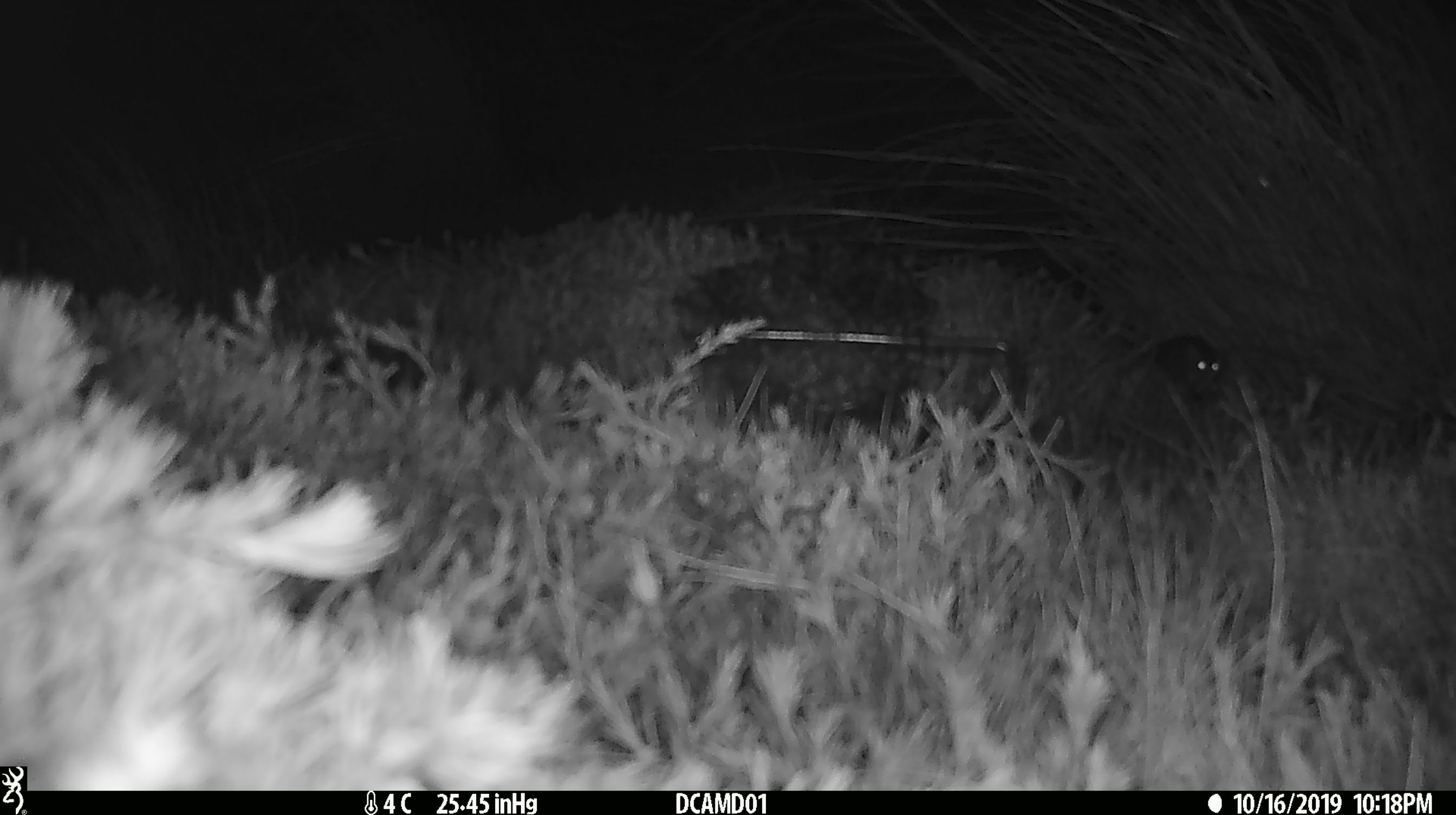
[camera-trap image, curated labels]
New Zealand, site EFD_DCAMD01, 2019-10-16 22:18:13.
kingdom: Animalia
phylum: Chordata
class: Mammalia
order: Rodentia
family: Muridae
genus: Mus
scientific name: Mus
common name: mouse